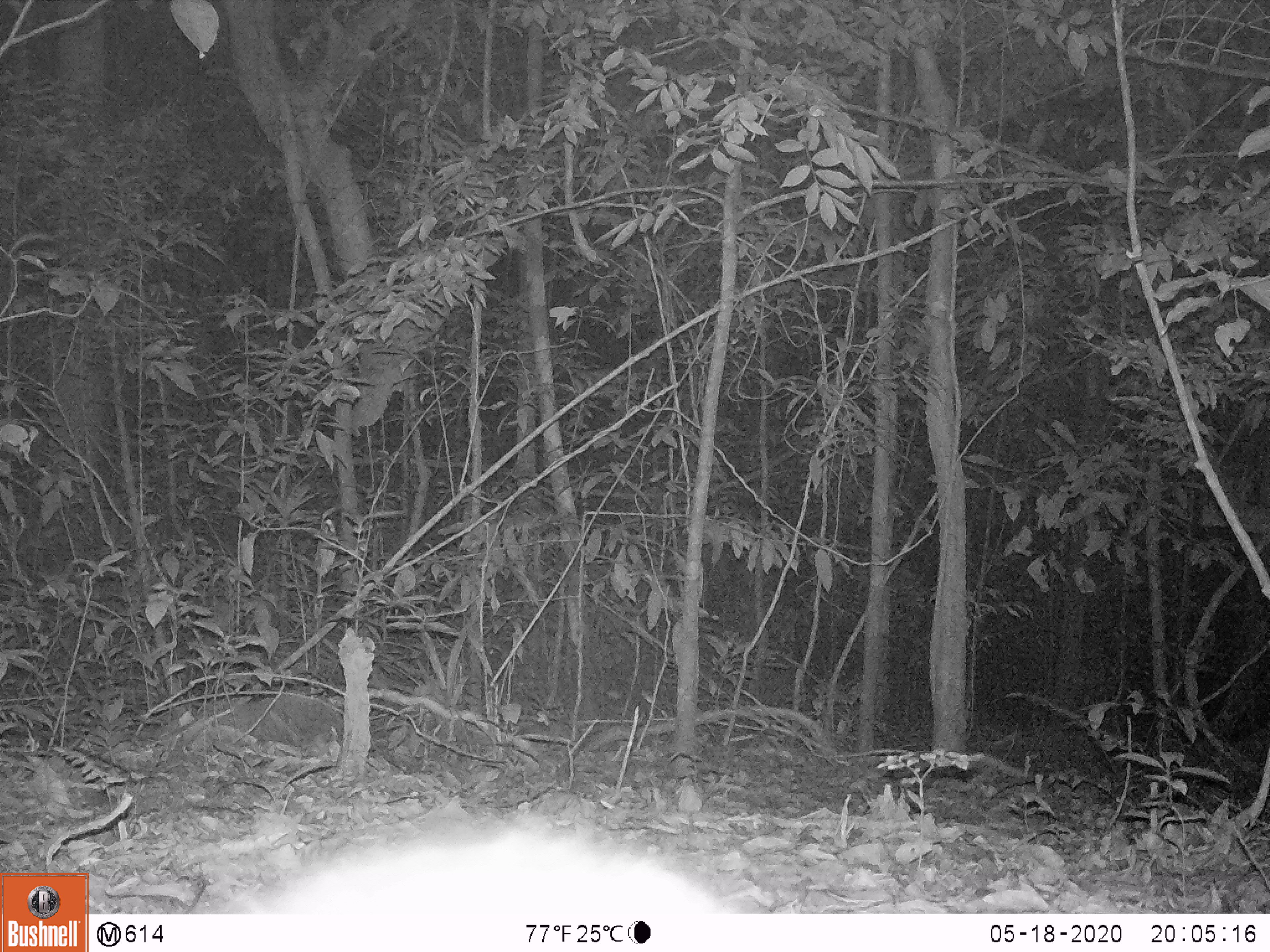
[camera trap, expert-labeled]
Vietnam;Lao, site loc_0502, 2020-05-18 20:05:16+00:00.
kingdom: Animalia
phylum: Chordata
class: Mammalia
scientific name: Mammalia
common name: mammal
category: unidentified small mammal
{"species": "unidentified small mammal (mammal) (Mammalia)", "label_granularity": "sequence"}